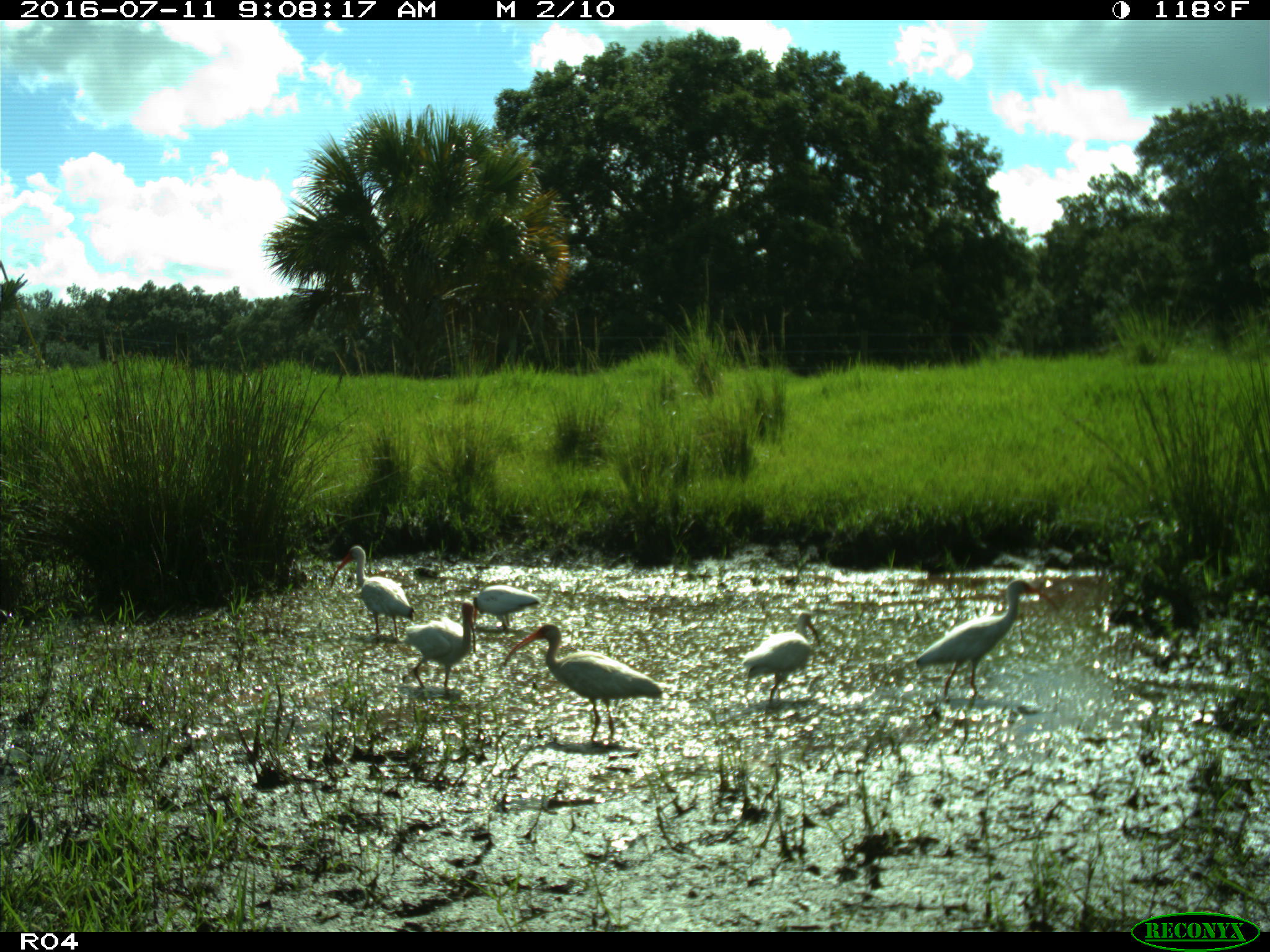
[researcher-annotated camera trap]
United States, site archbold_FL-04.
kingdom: Animalia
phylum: Chordata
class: Aves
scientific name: Aves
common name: birds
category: unidentified bird